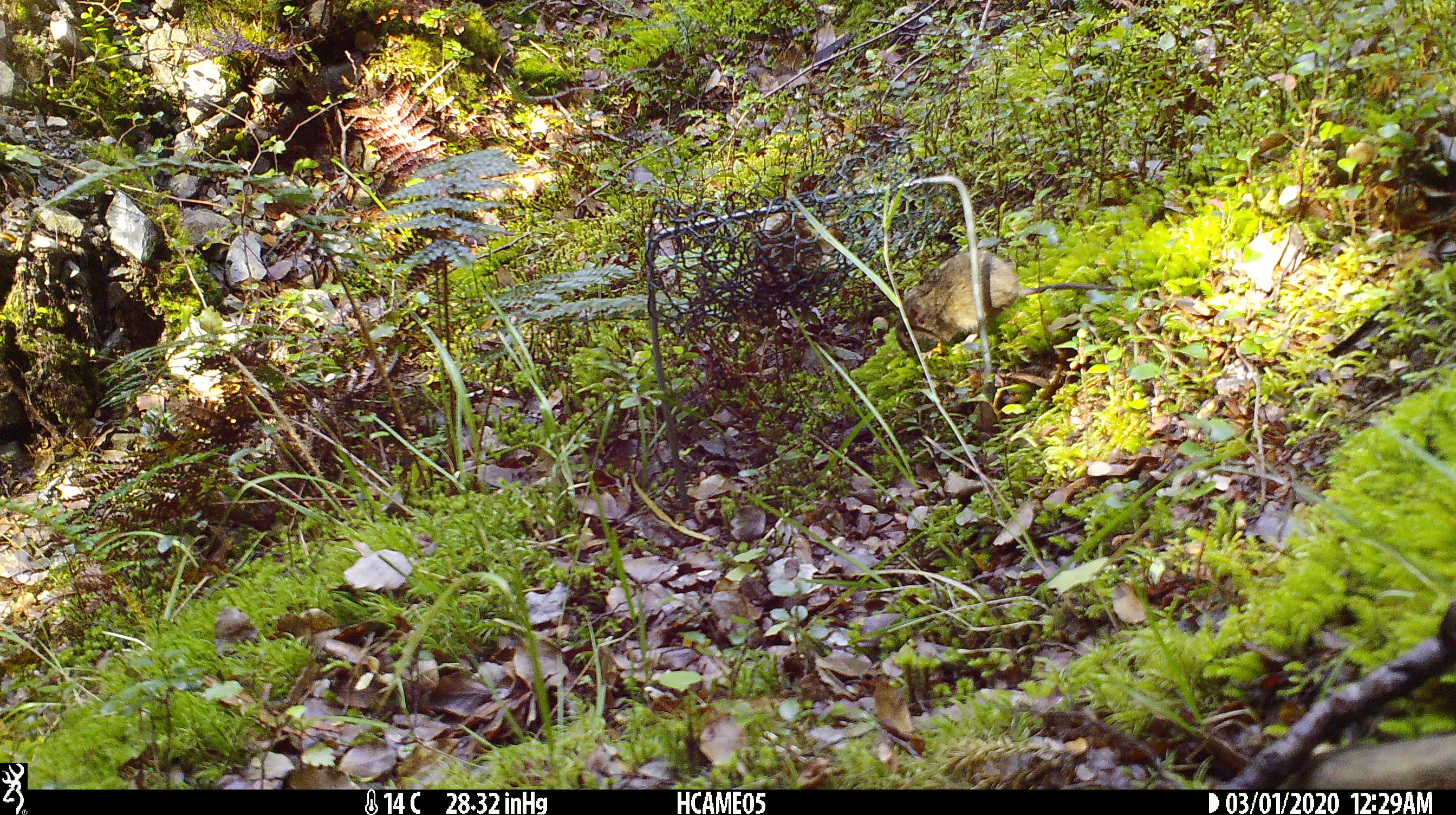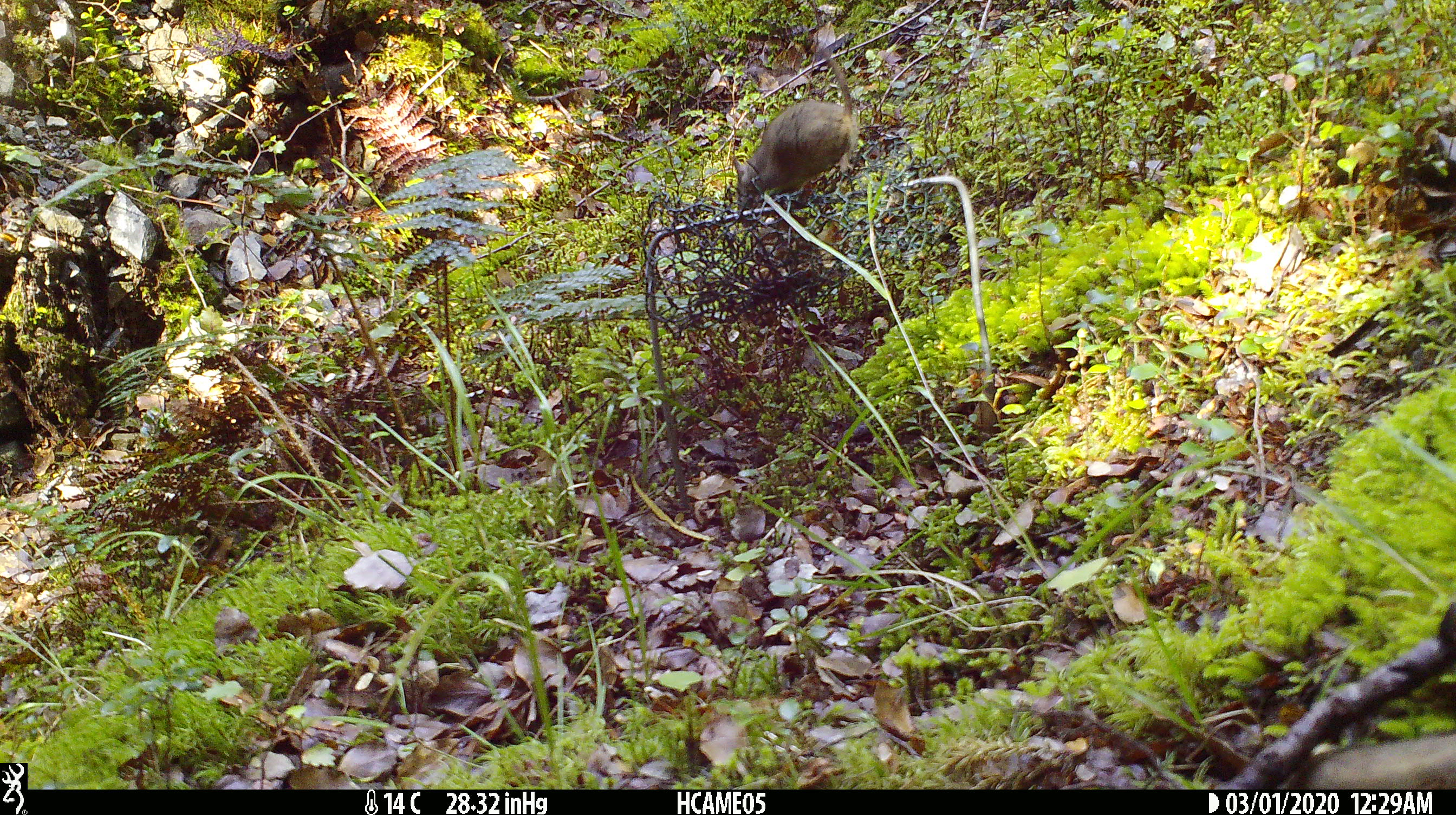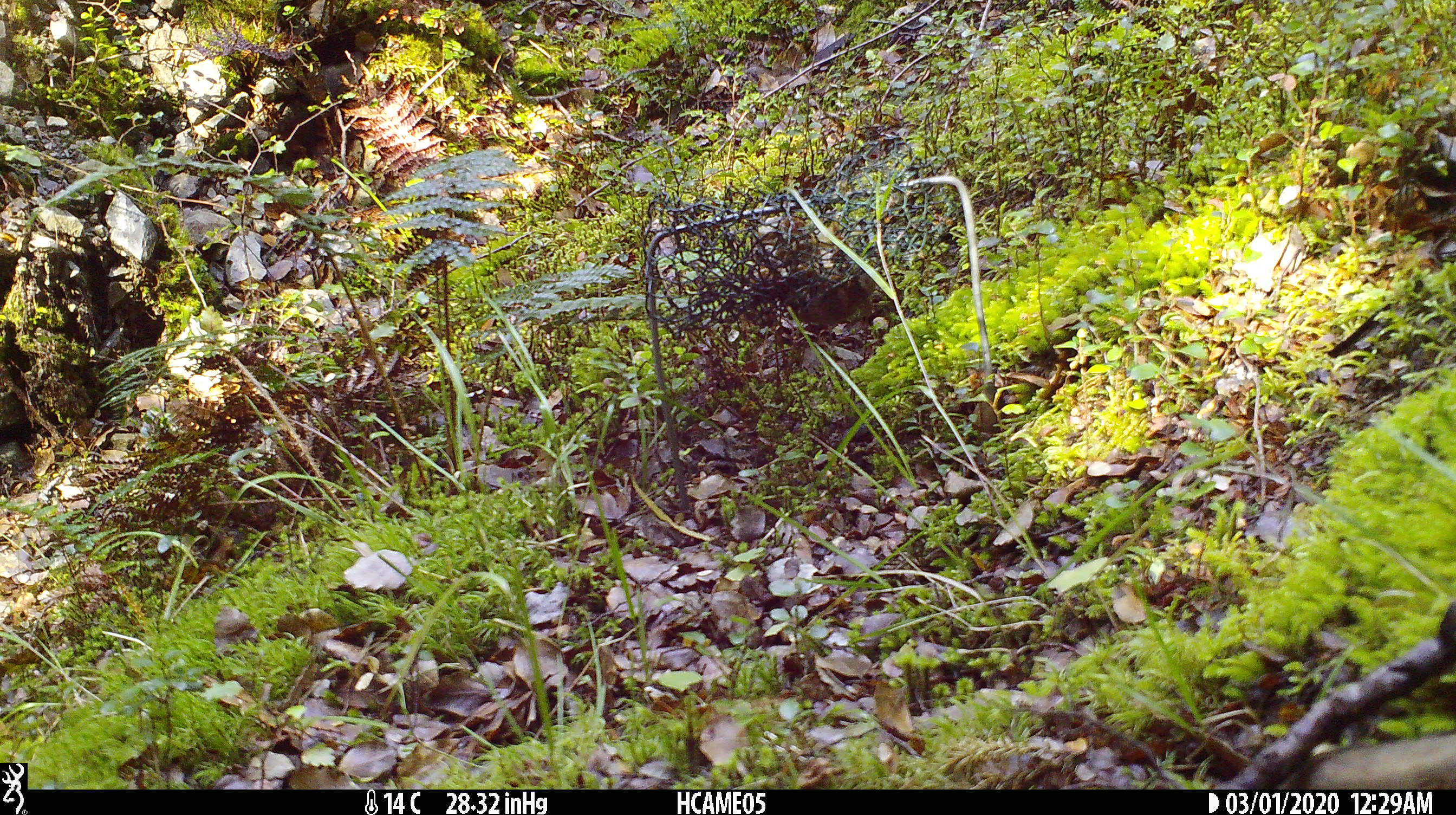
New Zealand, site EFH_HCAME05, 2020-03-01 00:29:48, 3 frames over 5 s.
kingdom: Animalia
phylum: Chordata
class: Mammalia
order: Rodentia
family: Muridae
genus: Mus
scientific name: Mus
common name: mouse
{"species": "mouse (Mus)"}